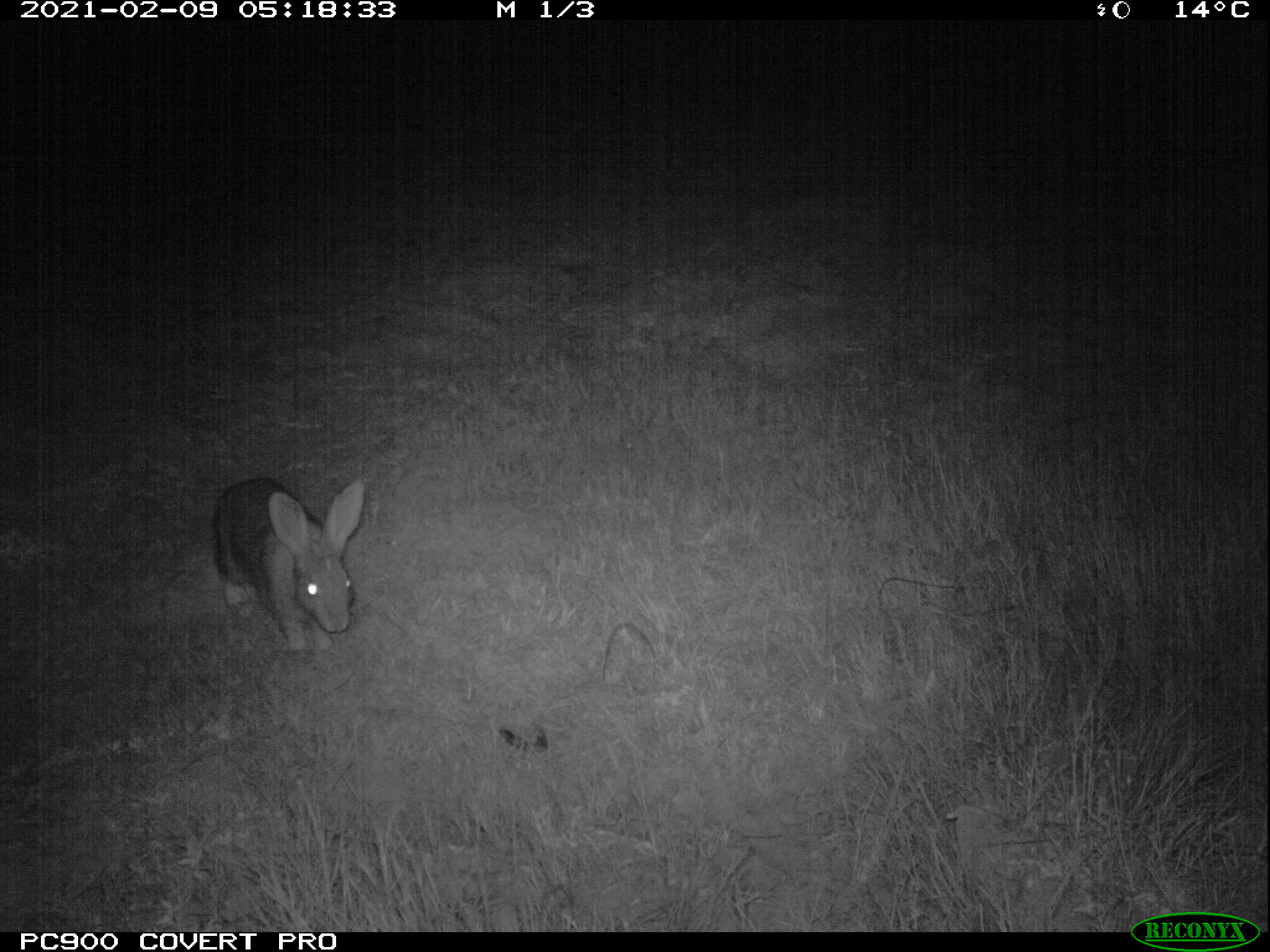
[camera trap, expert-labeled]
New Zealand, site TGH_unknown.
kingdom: Animalia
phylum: Chordata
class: Mammalia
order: Lagomorpha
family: Leporidae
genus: Oryctolagus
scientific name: Oryctolagus cuniculus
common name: european rabbit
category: rabbit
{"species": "rabbit (european rabbit) (Oryctolagus cuniculus)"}